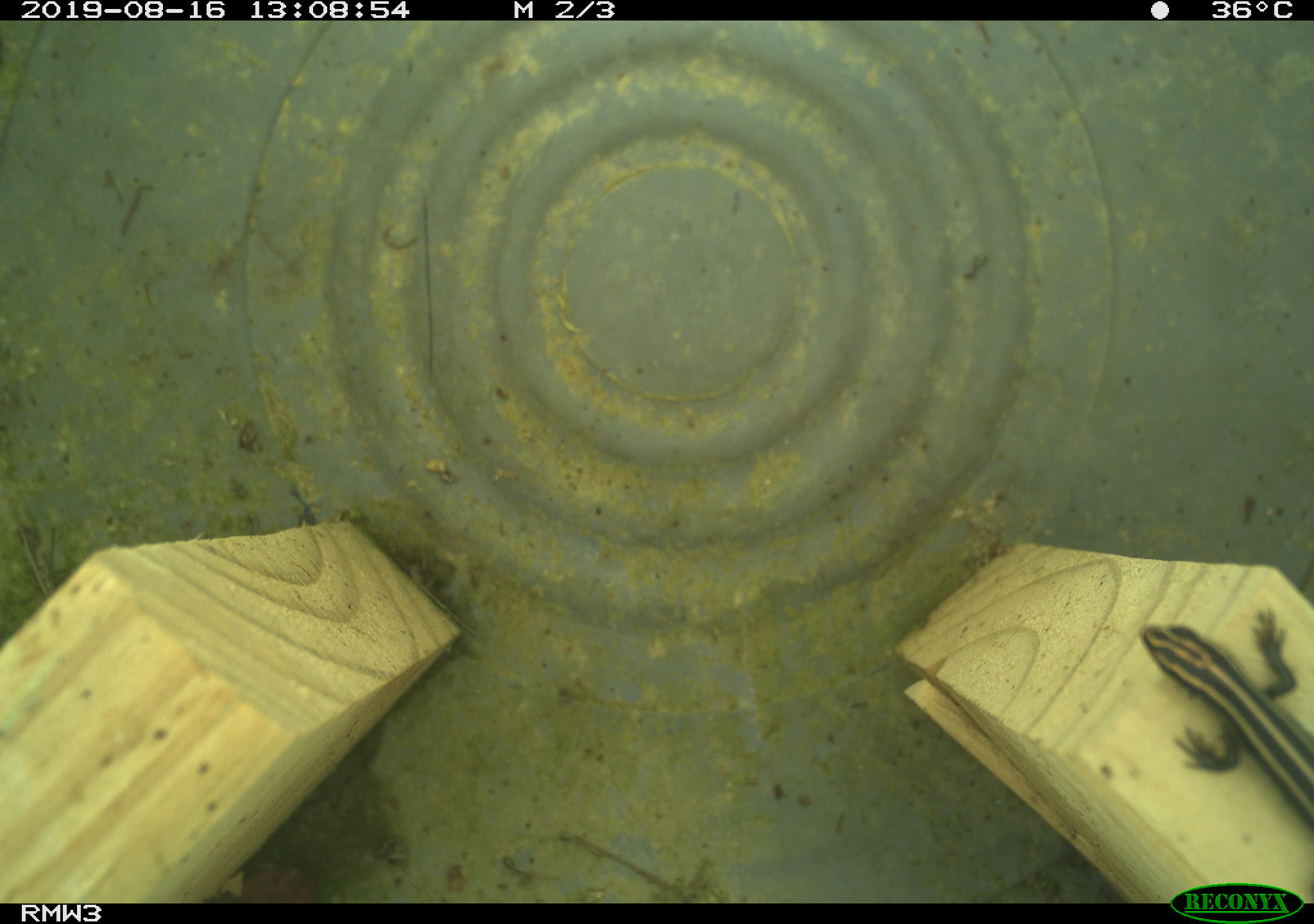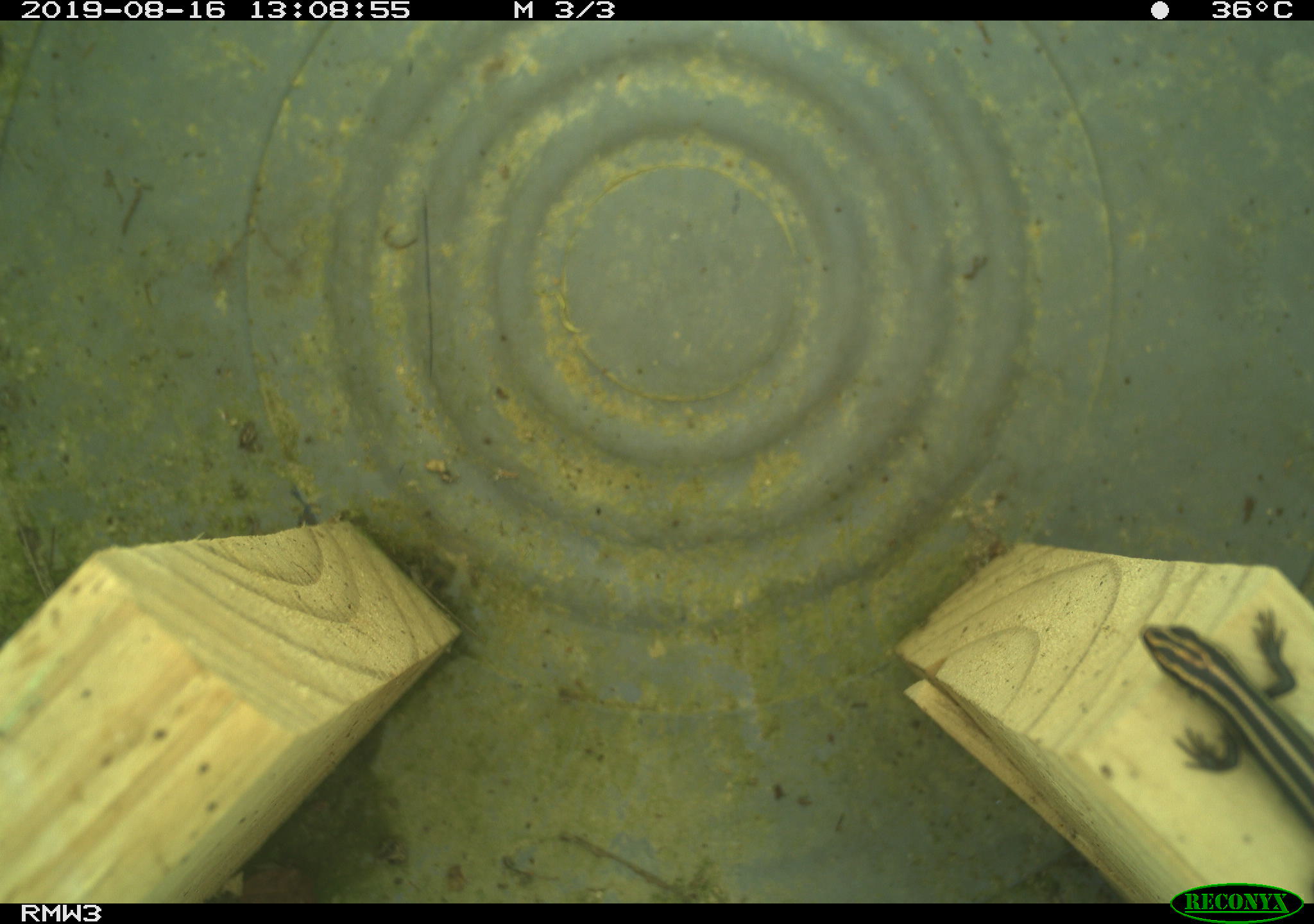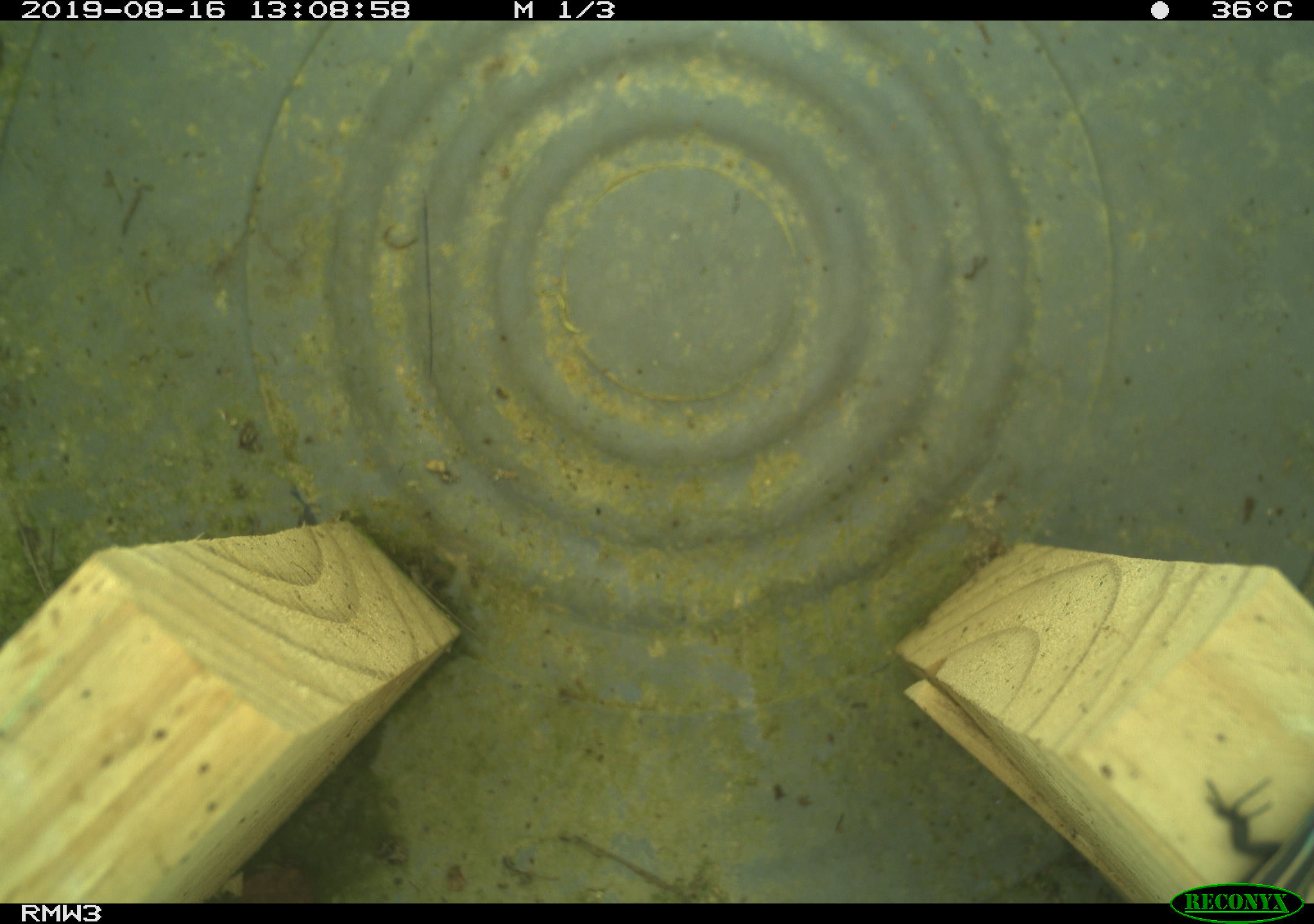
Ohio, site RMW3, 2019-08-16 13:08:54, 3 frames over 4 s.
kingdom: Animalia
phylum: Chordata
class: Reptilia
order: Squamata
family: Scincidae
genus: Plestiodon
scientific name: Plestiodon fasciatus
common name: common five-lined skink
Common five-lined skink (Plestiodon fasciatus).